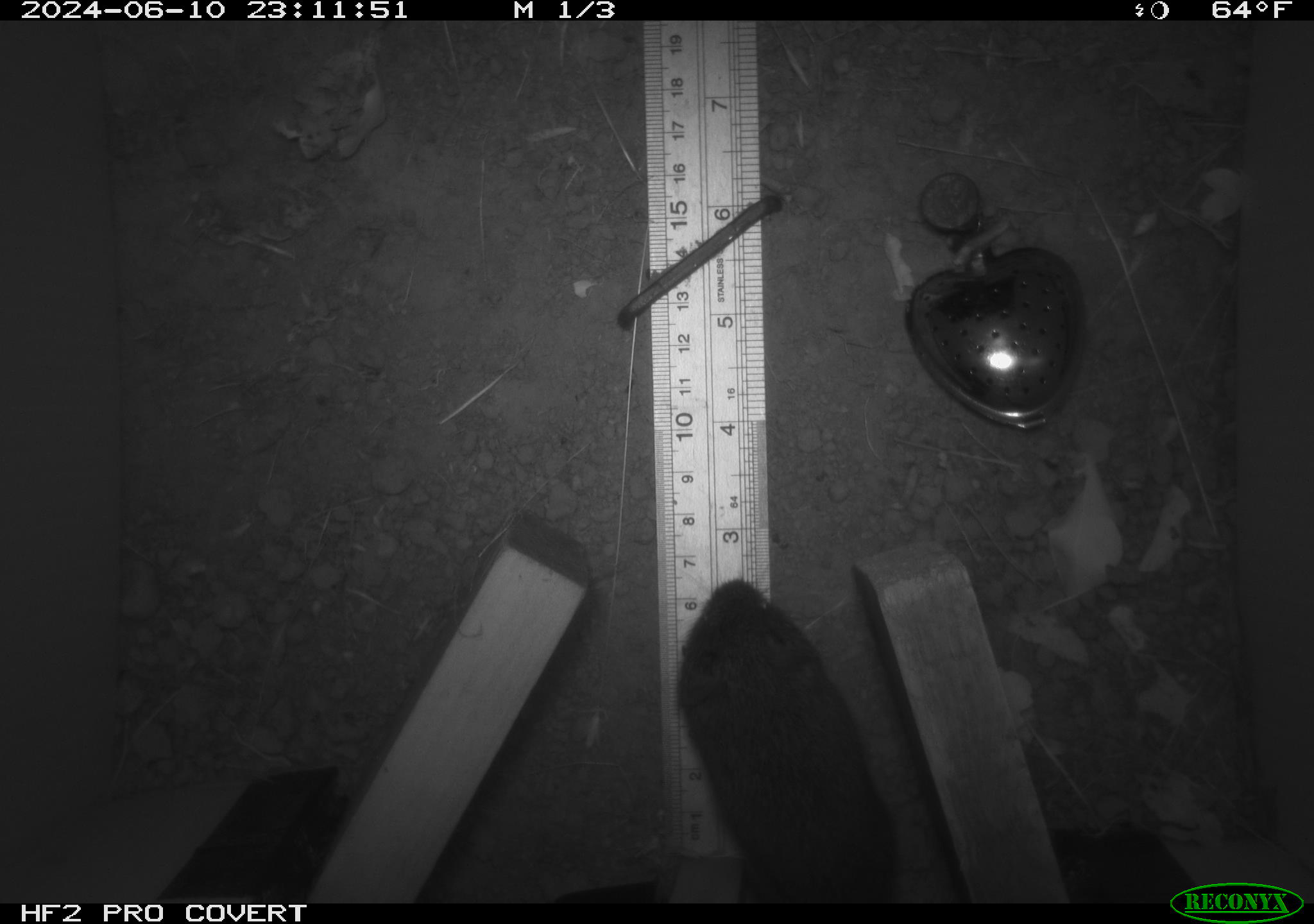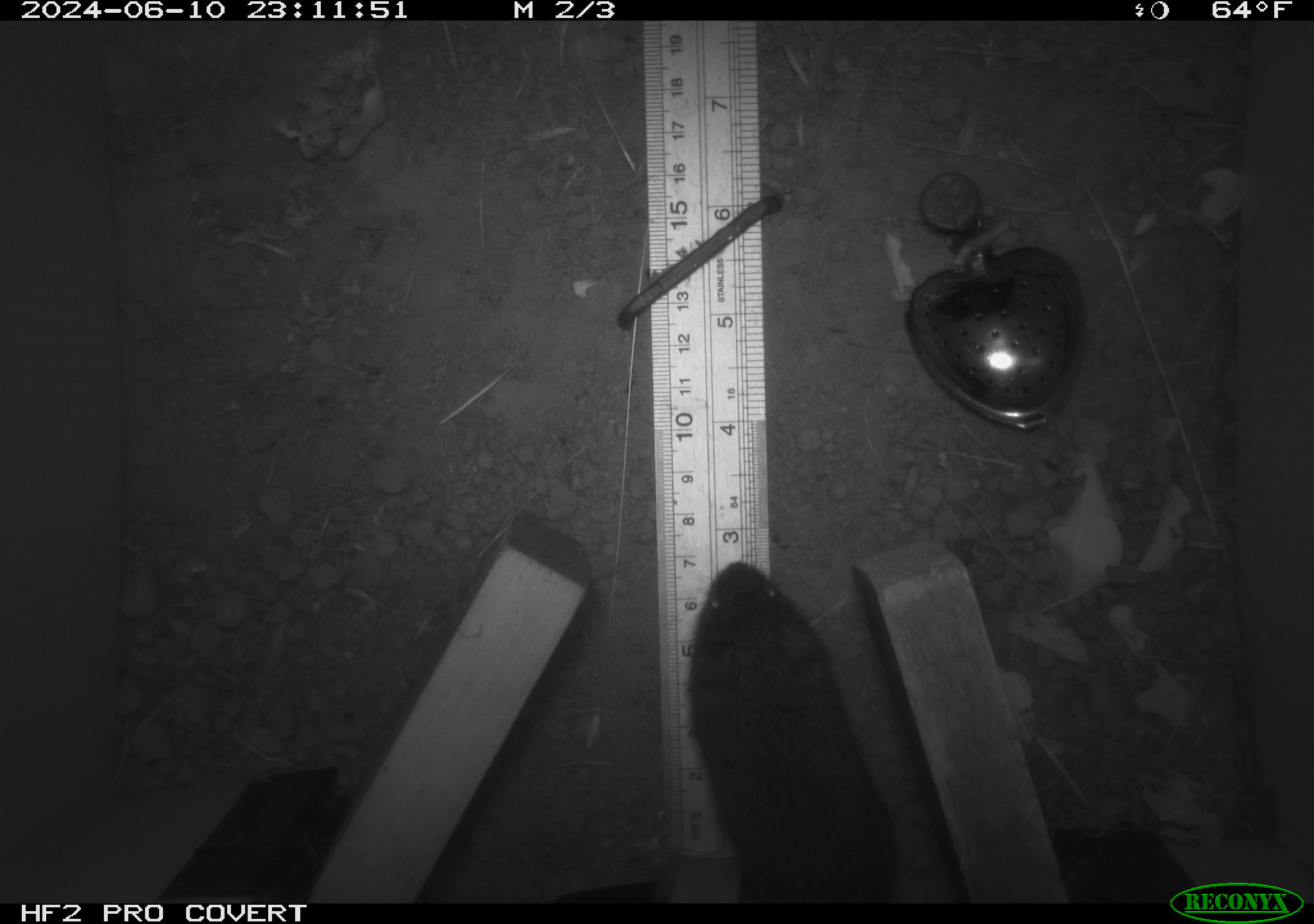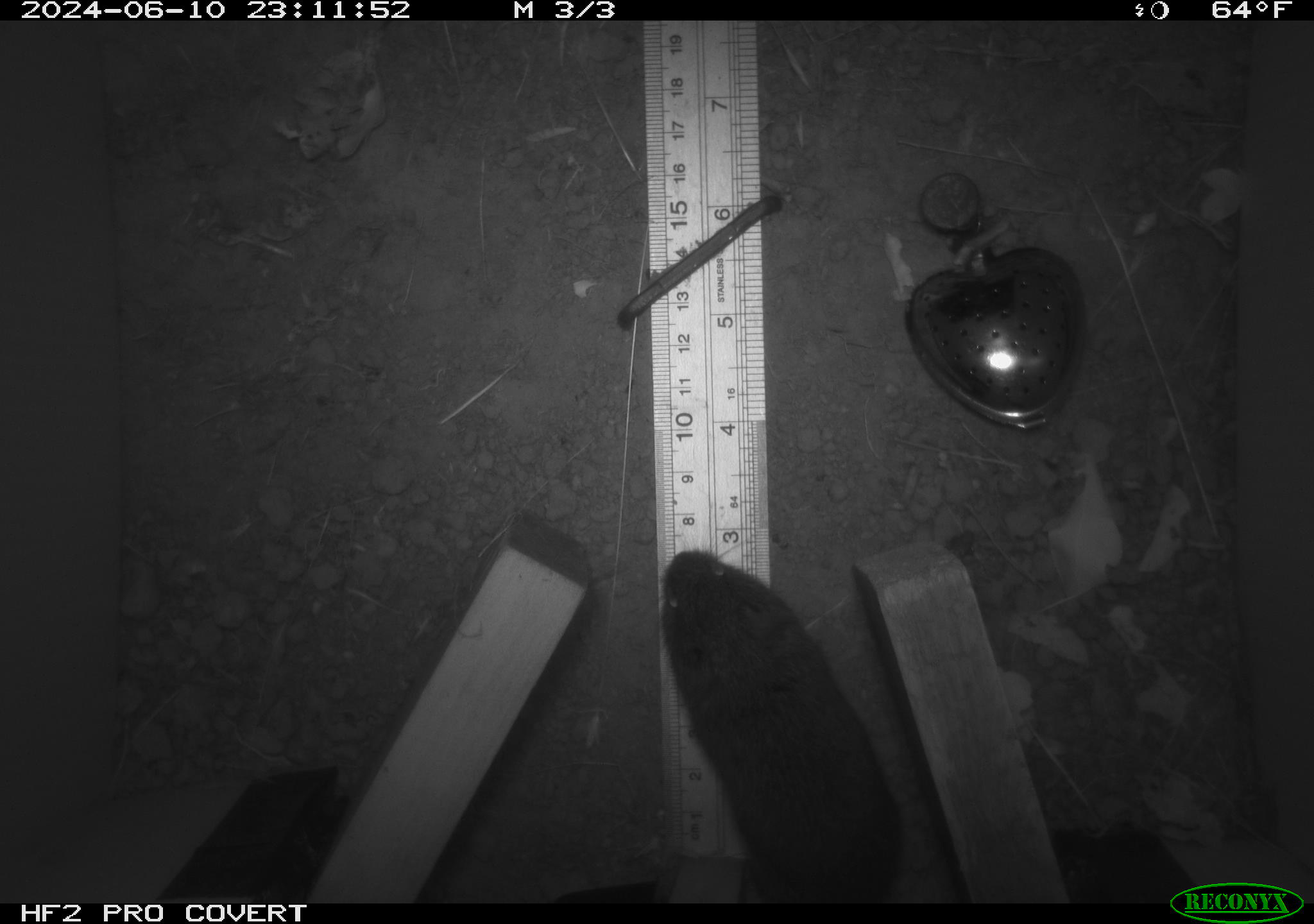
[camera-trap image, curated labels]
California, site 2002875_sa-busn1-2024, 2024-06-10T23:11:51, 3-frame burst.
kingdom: Animalia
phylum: Chordata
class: Mammalia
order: Rodentia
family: Cricetidae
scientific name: Arvicolinae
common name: voles, lemmings, and muskrats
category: arvicolinae subfamily